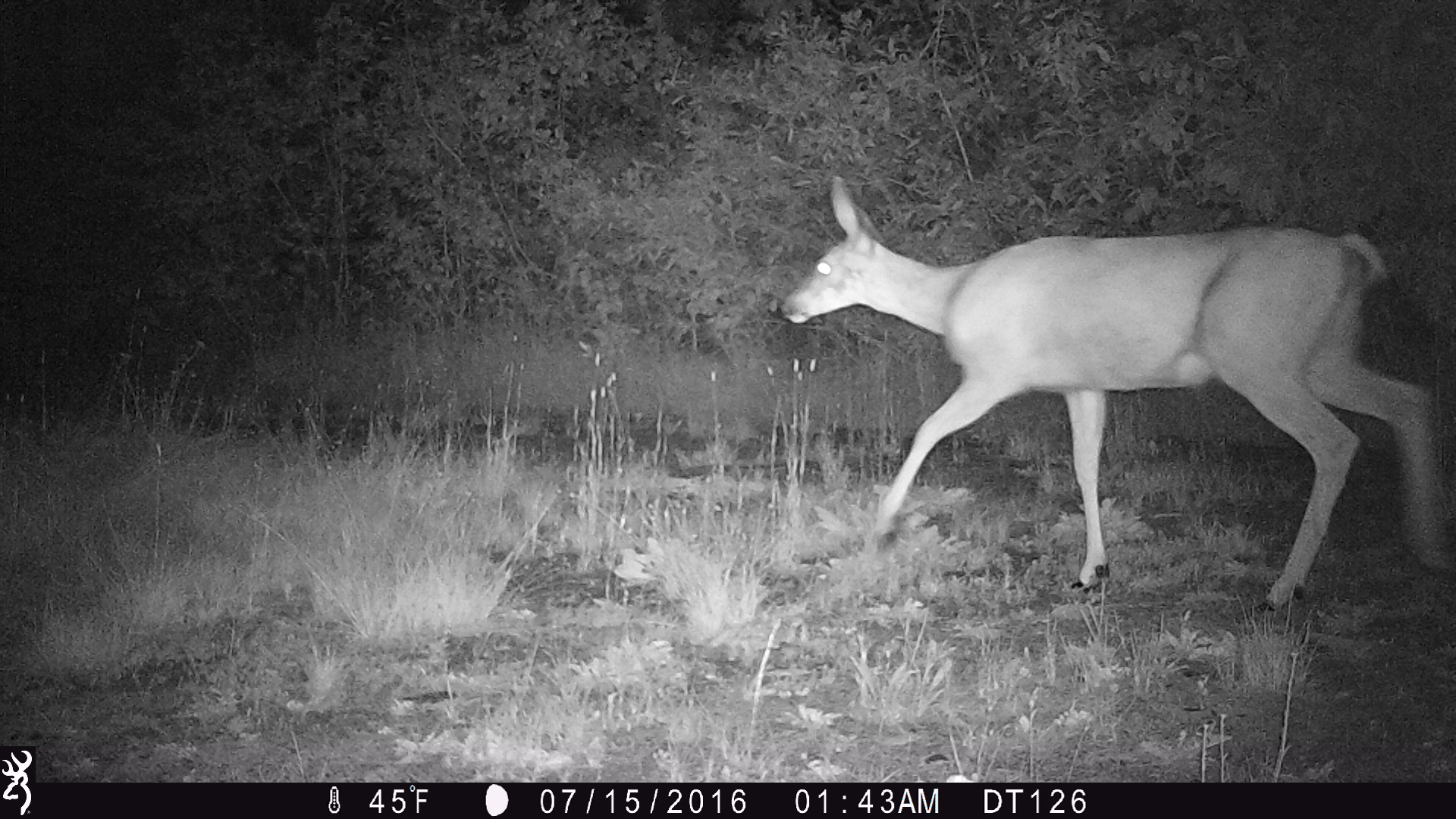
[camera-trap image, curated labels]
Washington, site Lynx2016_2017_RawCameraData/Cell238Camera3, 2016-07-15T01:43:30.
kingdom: Animalia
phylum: Chordata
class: Mammalia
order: Artiodactyla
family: Cervidae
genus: Odocoileus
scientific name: Odocoileus hemionus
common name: mule deer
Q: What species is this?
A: Odocoileus hemionus (mule deer).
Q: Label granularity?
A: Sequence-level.